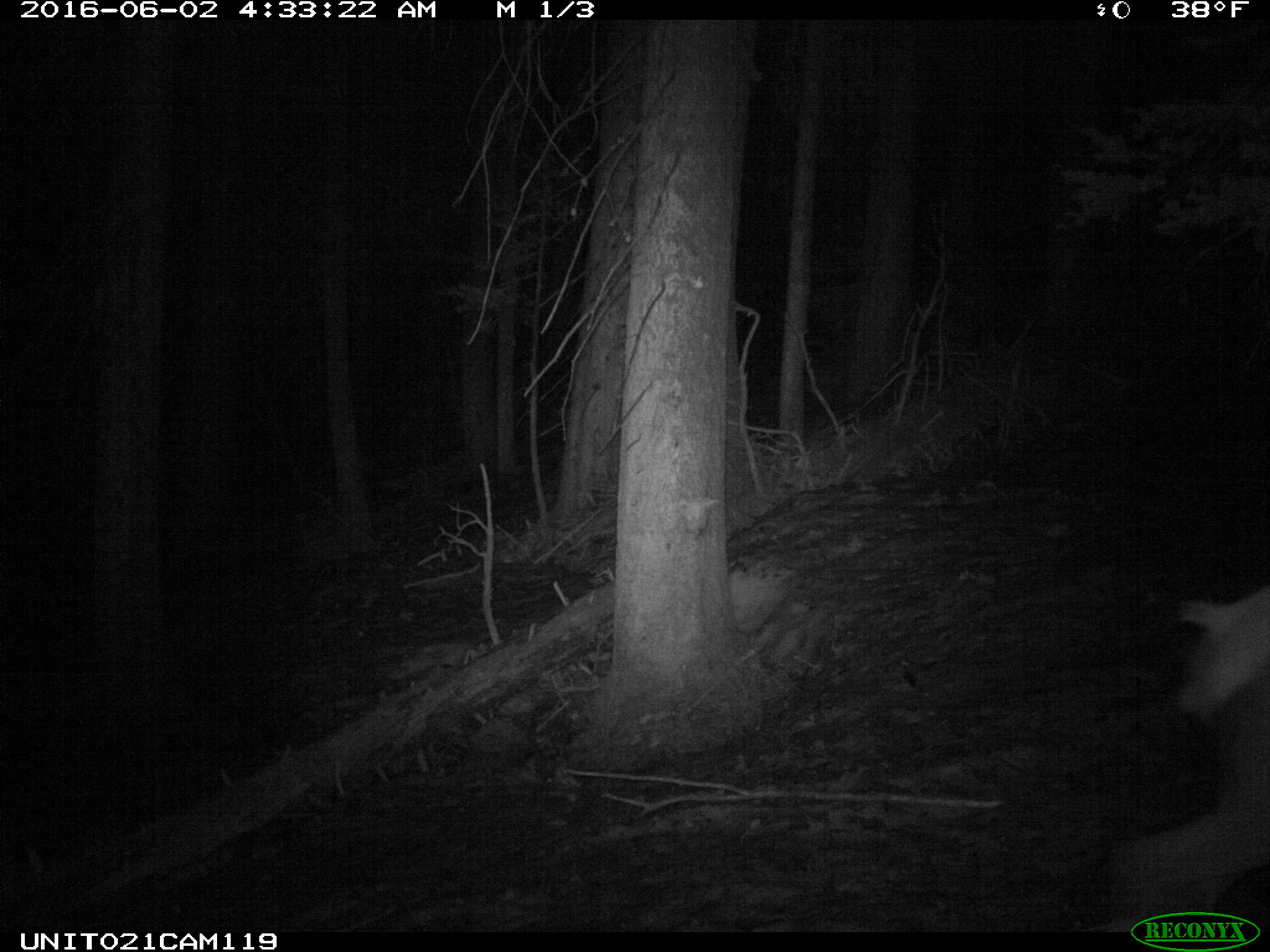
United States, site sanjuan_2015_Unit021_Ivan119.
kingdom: Animalia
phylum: Chordata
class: Mammalia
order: Artiodactyla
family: Cervidae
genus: Cervus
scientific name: Cervus elaphus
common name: red deer